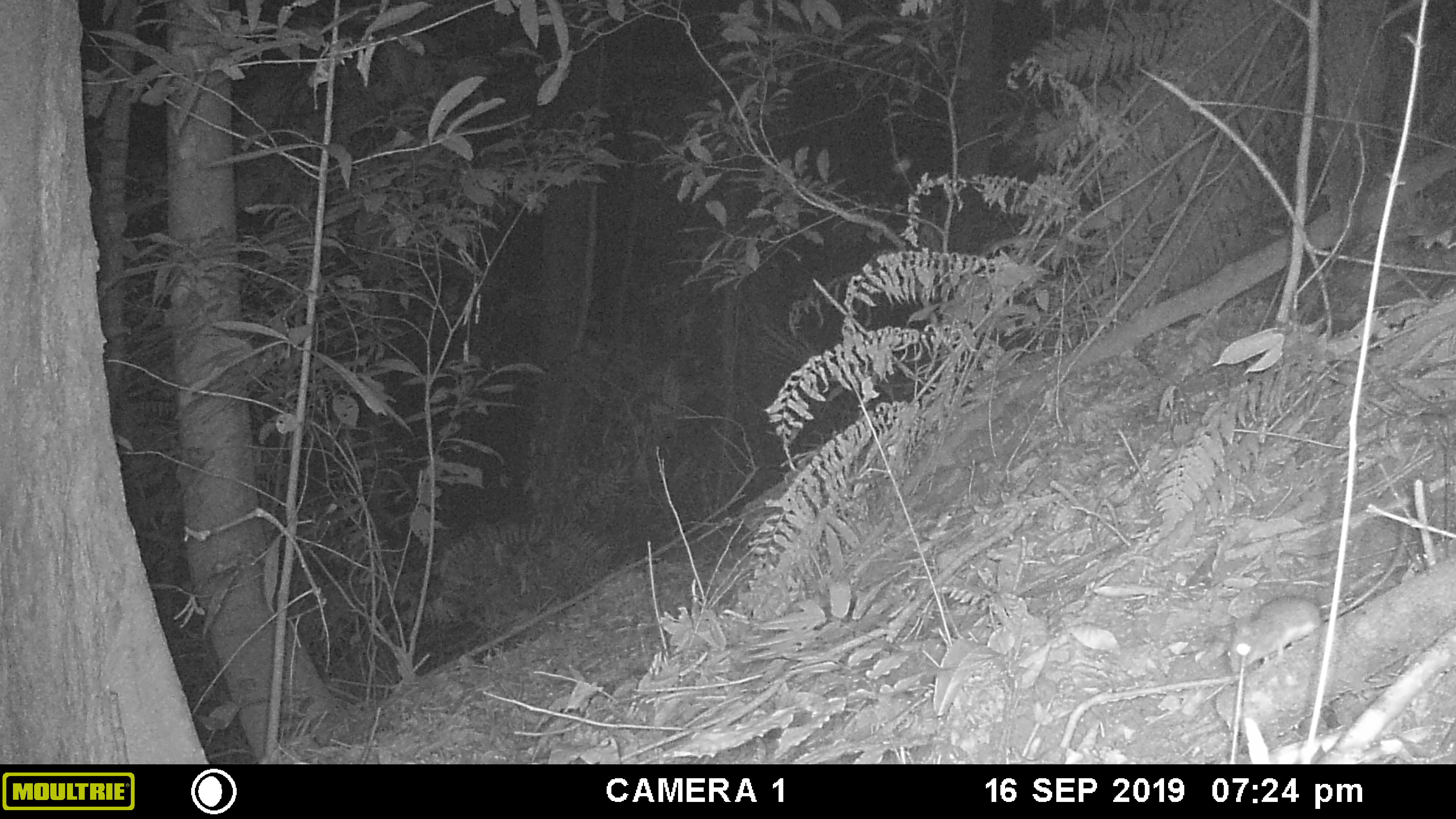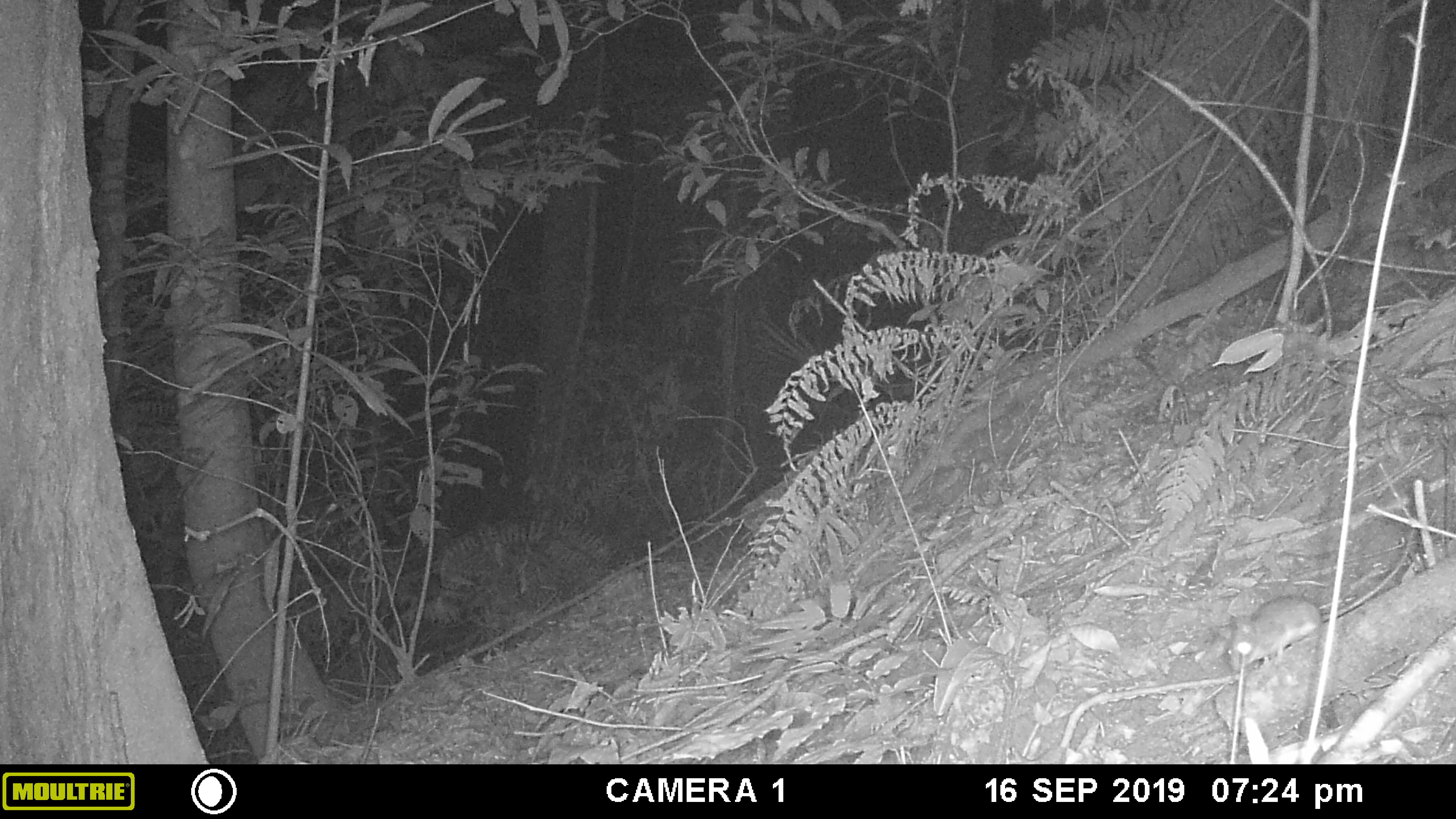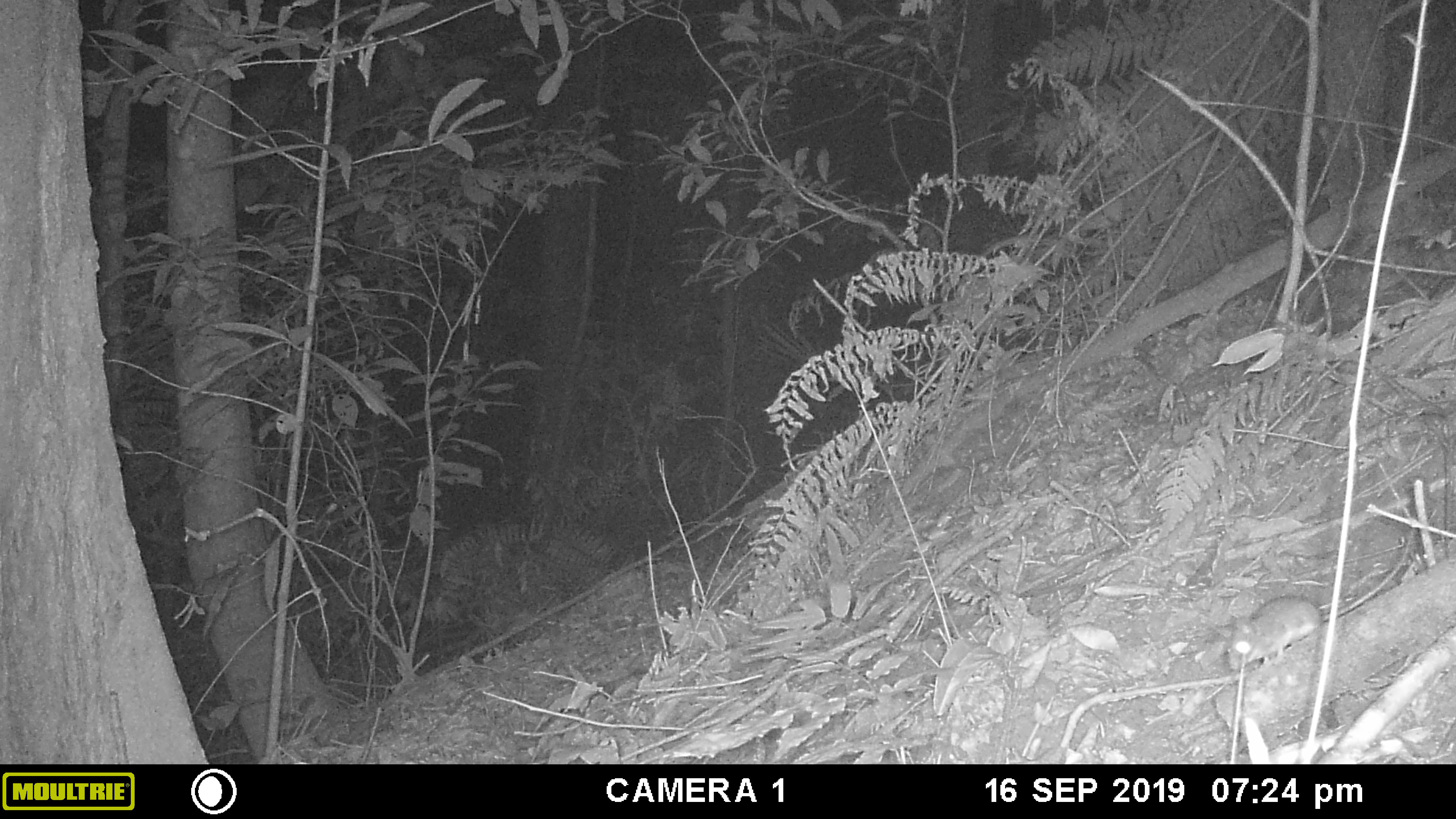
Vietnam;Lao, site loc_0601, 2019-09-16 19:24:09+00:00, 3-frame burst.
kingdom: Animalia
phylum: Chordata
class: Mammalia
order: Rodentia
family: Muridae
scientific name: Muridae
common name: old-world mice and rats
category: unidentified murid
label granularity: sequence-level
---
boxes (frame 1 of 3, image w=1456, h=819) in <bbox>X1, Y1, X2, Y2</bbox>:
unidentified murid: <bbox>1227, 526, 1407, 674</bbox>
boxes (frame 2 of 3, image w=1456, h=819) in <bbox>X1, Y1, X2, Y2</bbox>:
unidentified murid: <bbox>1228, 528, 1414, 670</bbox>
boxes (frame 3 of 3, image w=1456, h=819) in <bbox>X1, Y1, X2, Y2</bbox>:
unidentified murid: <bbox>1227, 529, 1415, 670</bbox>